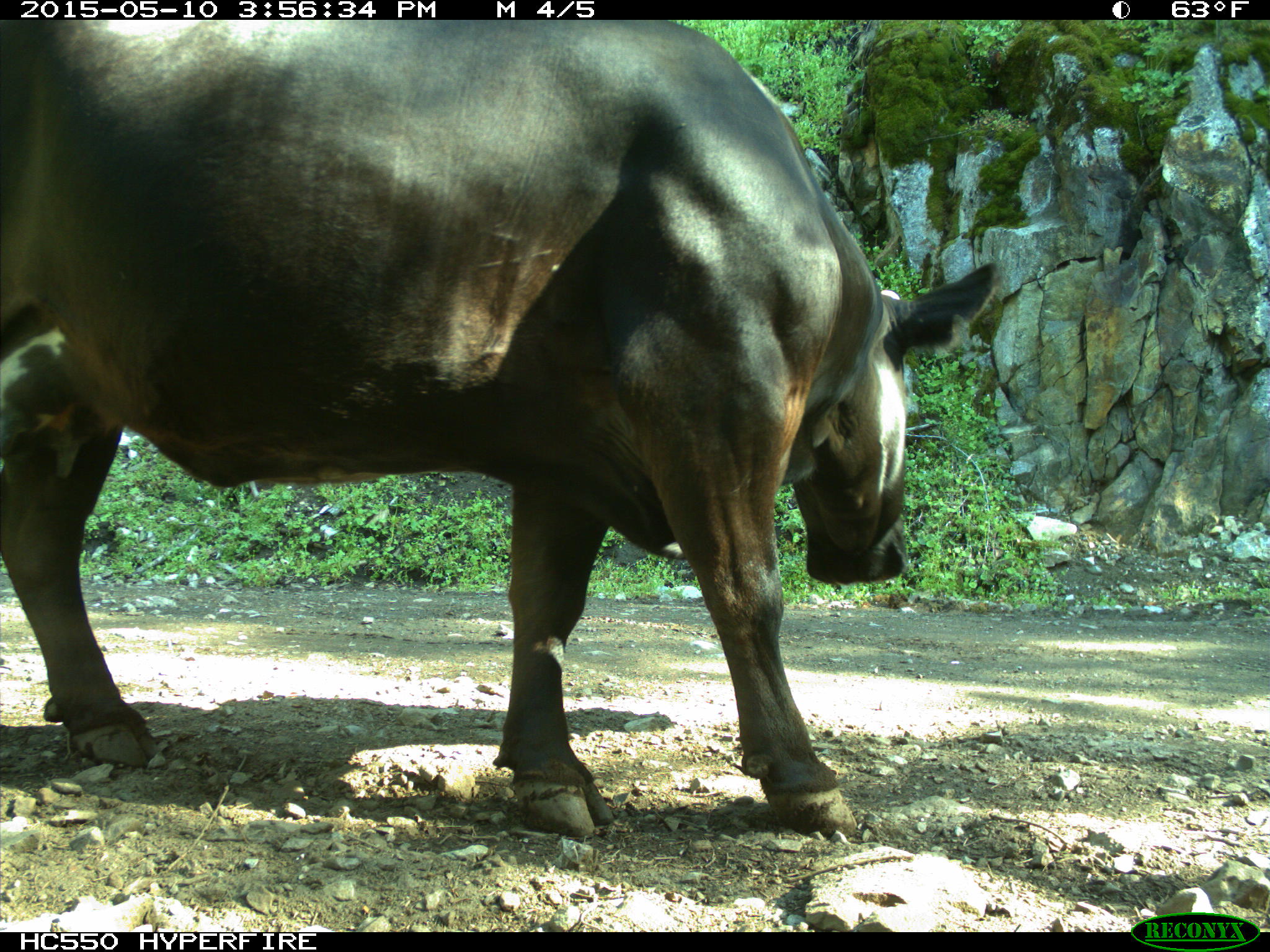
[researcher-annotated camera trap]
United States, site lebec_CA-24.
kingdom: Animalia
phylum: Chordata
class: Mammalia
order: Artiodactyla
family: Bovidae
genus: Bos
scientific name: Bos taurus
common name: domestic cow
Bos taurus (domestic cow).